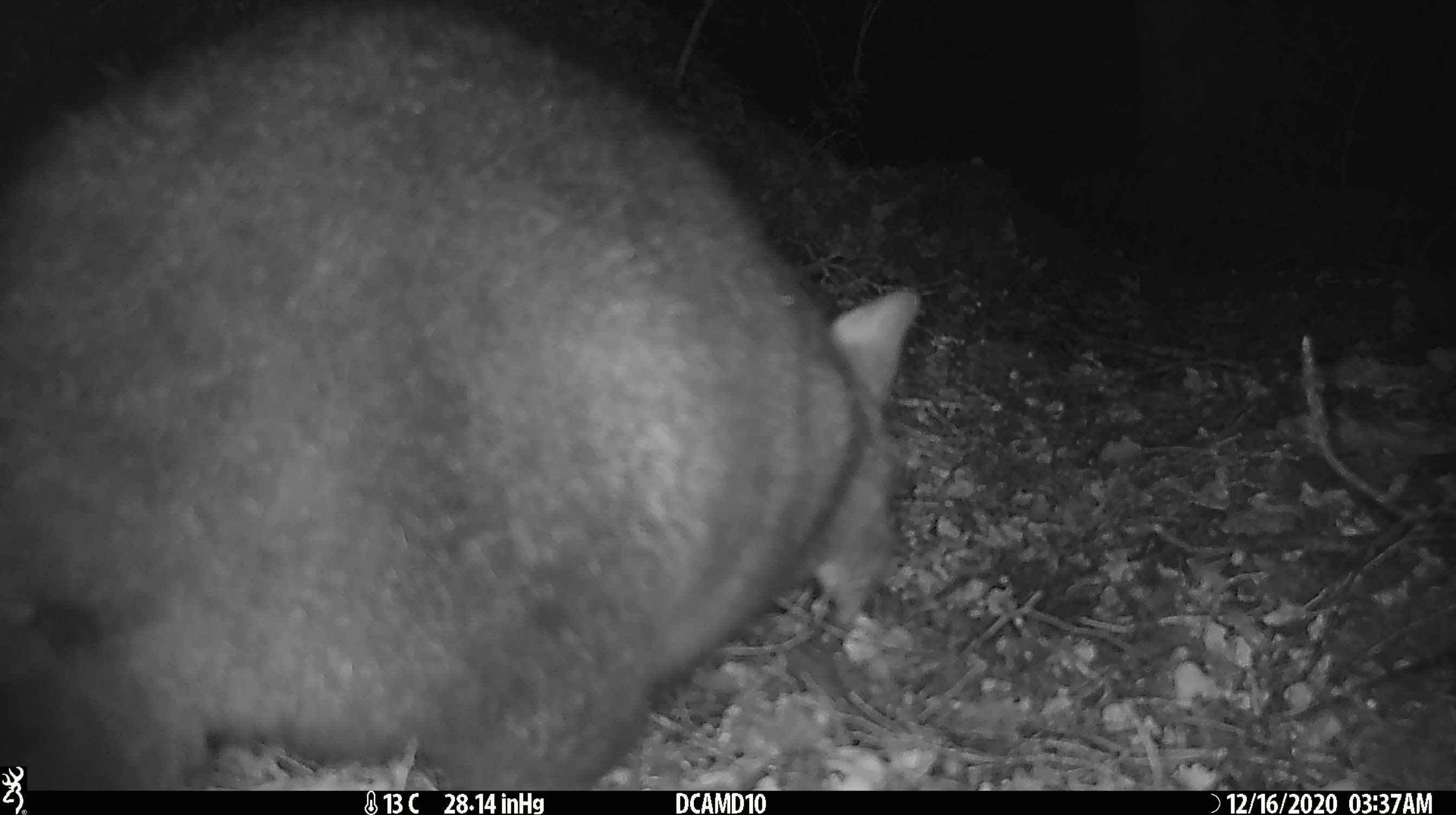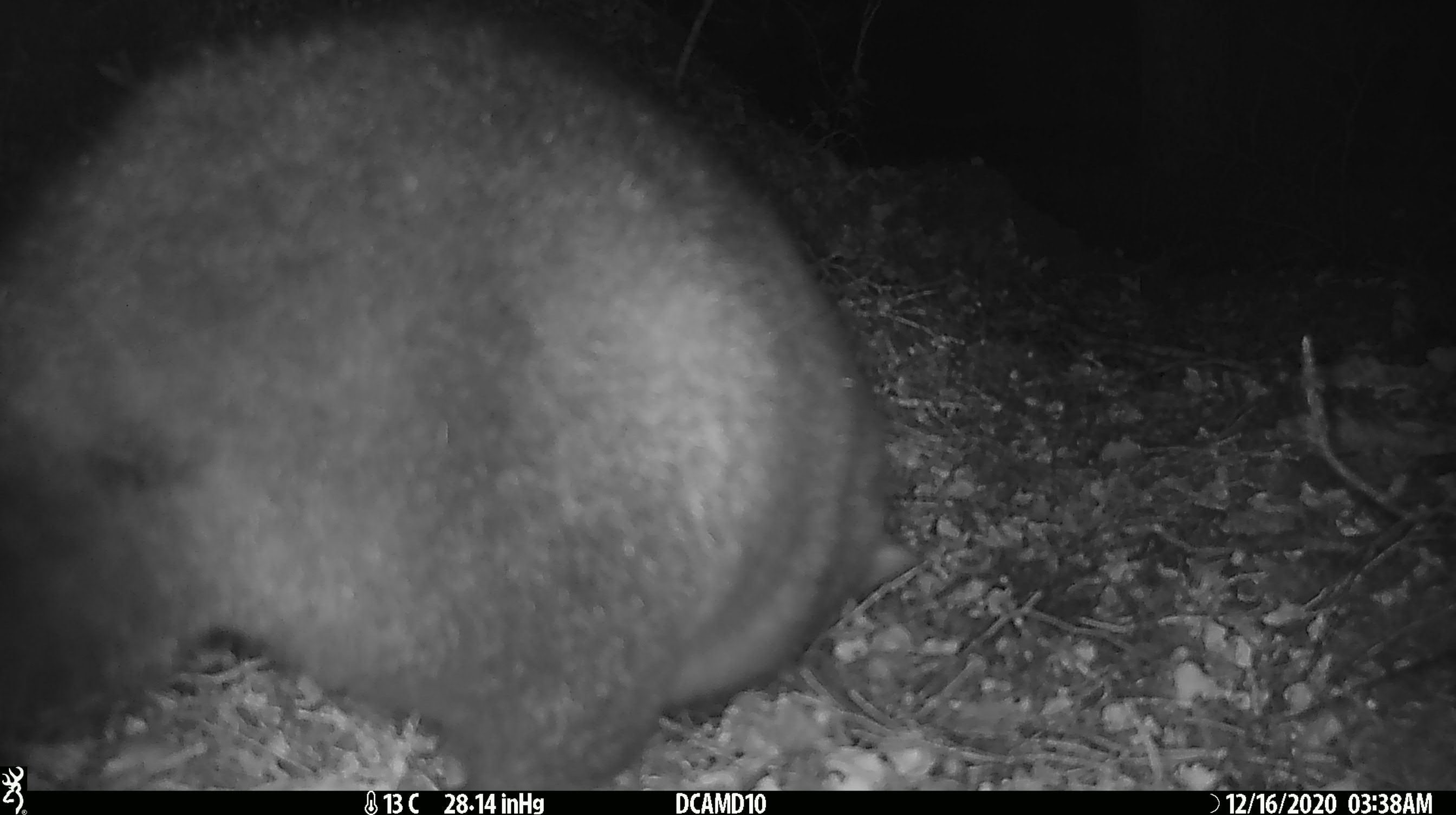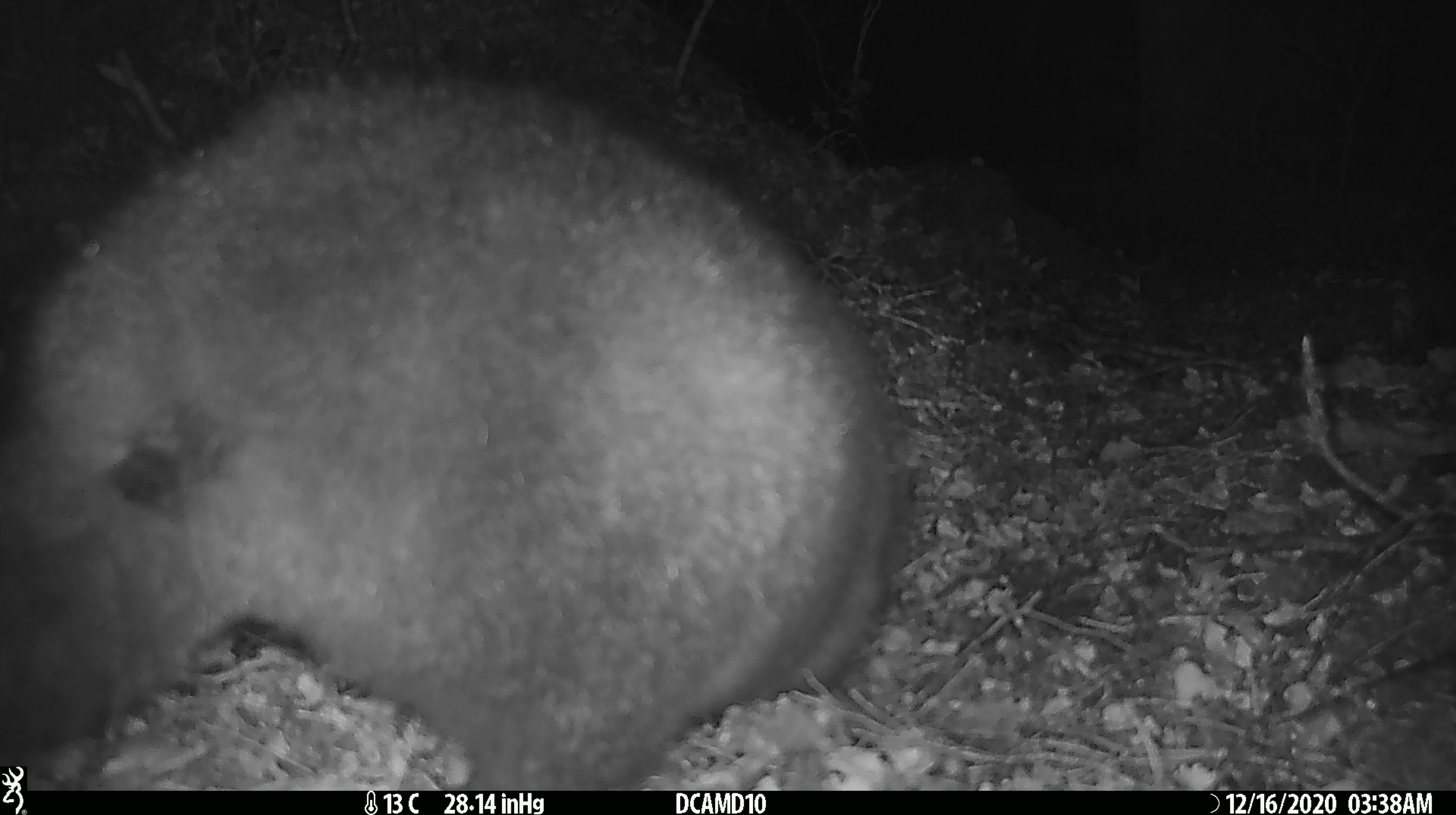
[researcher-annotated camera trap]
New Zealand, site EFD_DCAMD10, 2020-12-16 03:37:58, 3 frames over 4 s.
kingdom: Animalia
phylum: Chordata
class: Mammalia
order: Diprotodontia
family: Phalangeridae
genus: Trichosurus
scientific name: Trichosurus vulpecula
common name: common brushtail possum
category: possum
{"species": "possum (common brushtail possum) (Trichosurus vulpecula)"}